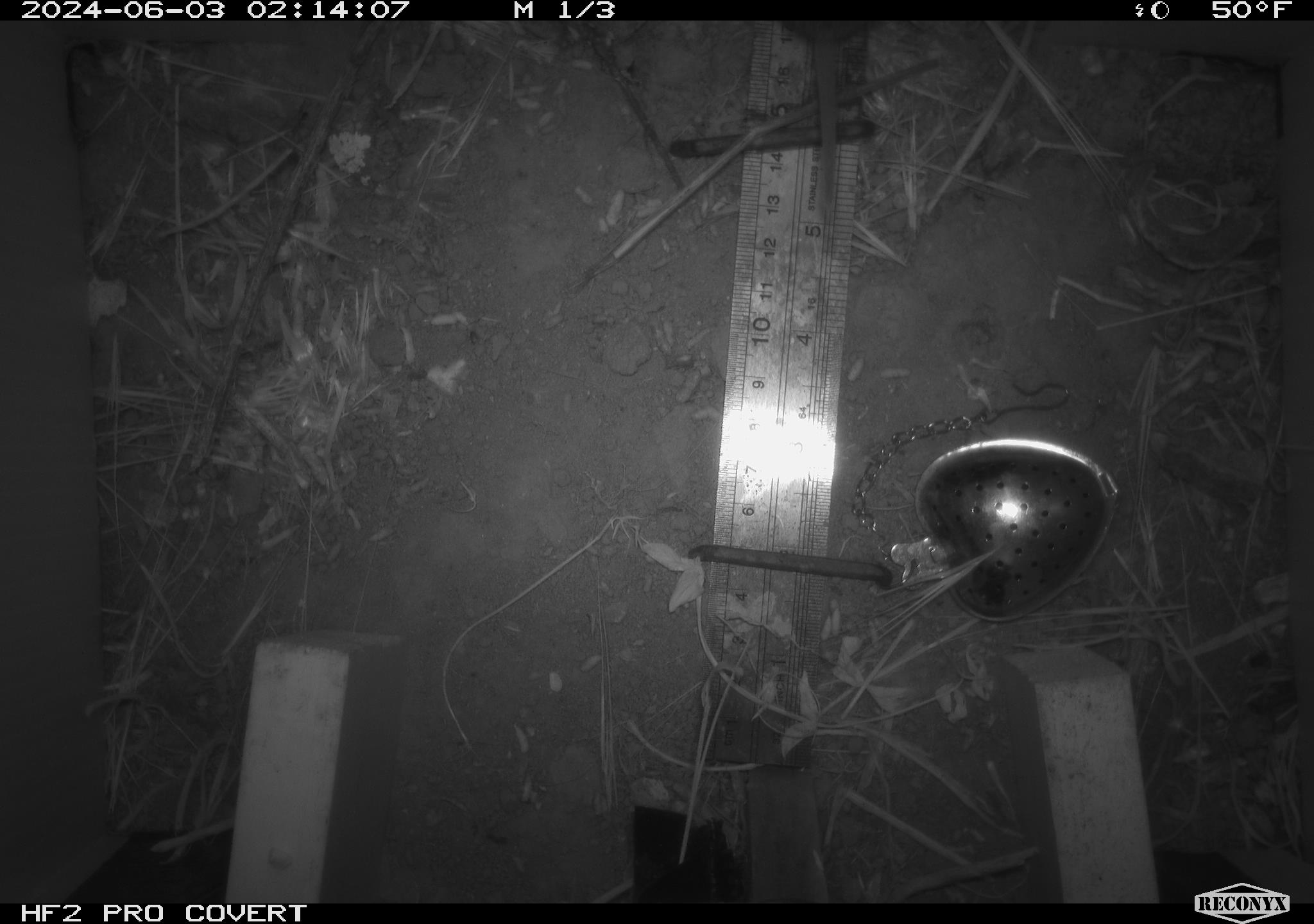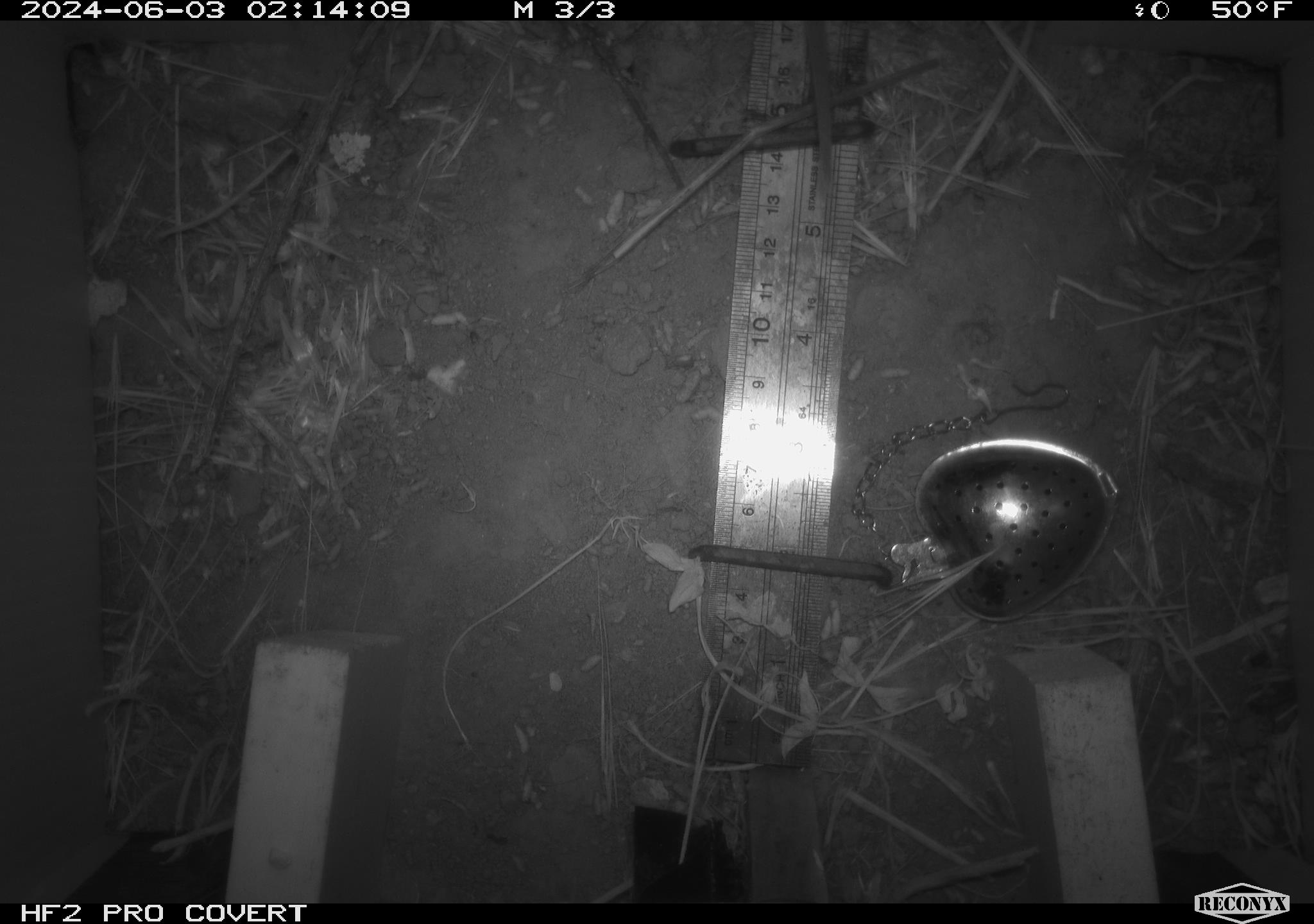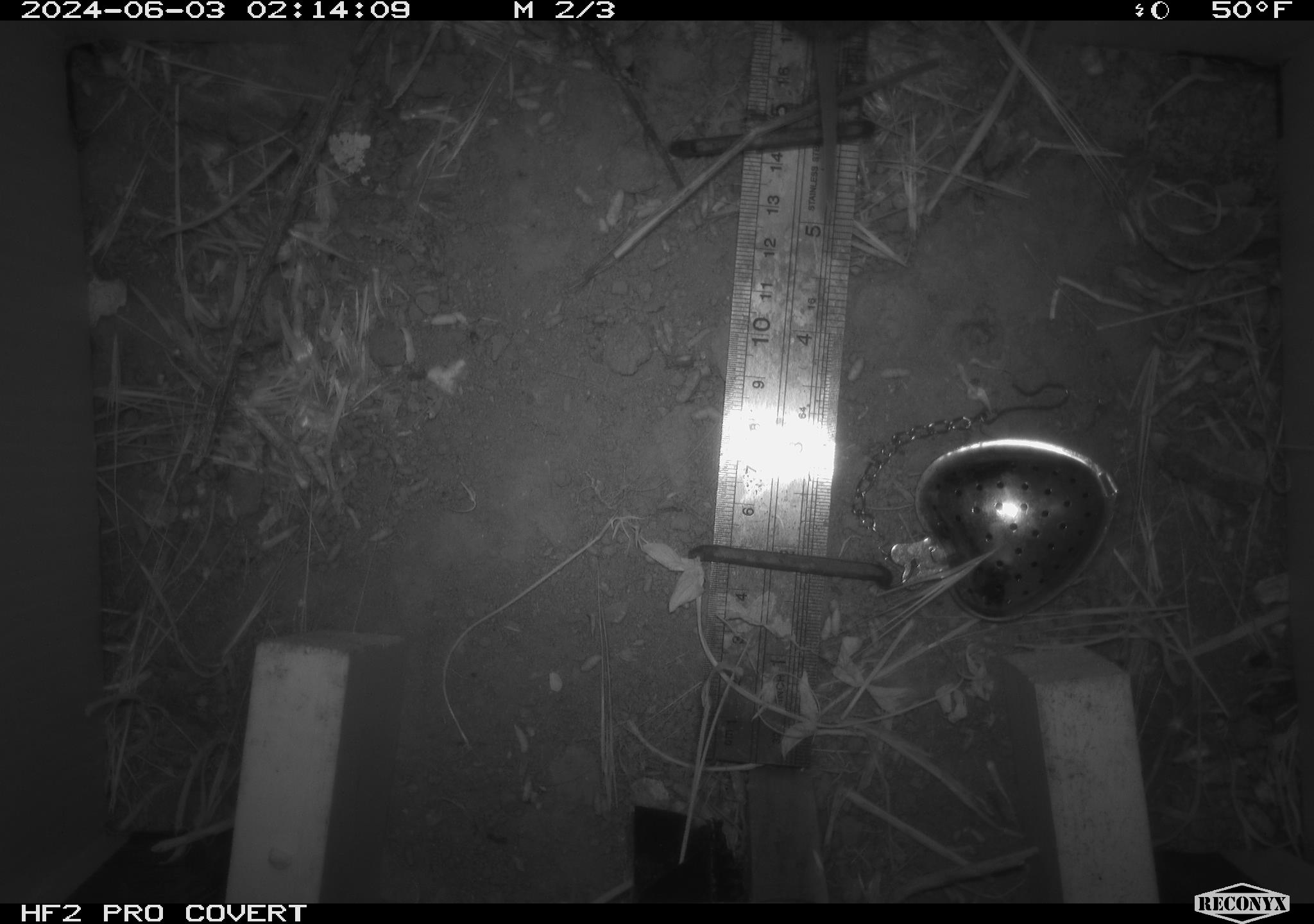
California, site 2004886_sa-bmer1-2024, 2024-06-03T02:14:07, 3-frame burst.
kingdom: Animalia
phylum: Chordata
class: Mammalia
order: Rodentia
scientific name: Rodentia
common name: mouse species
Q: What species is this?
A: Mouse species (Rodentia).